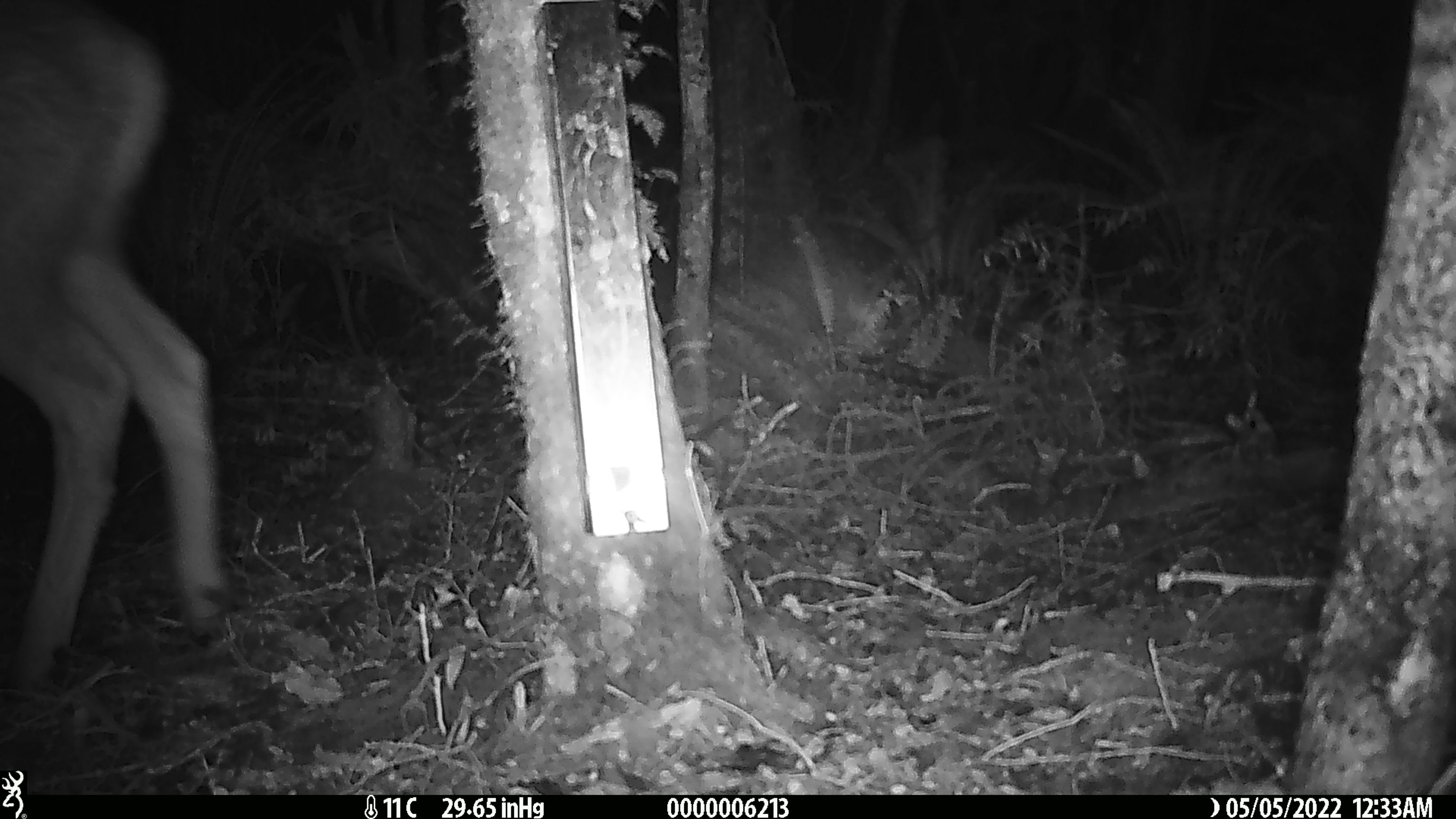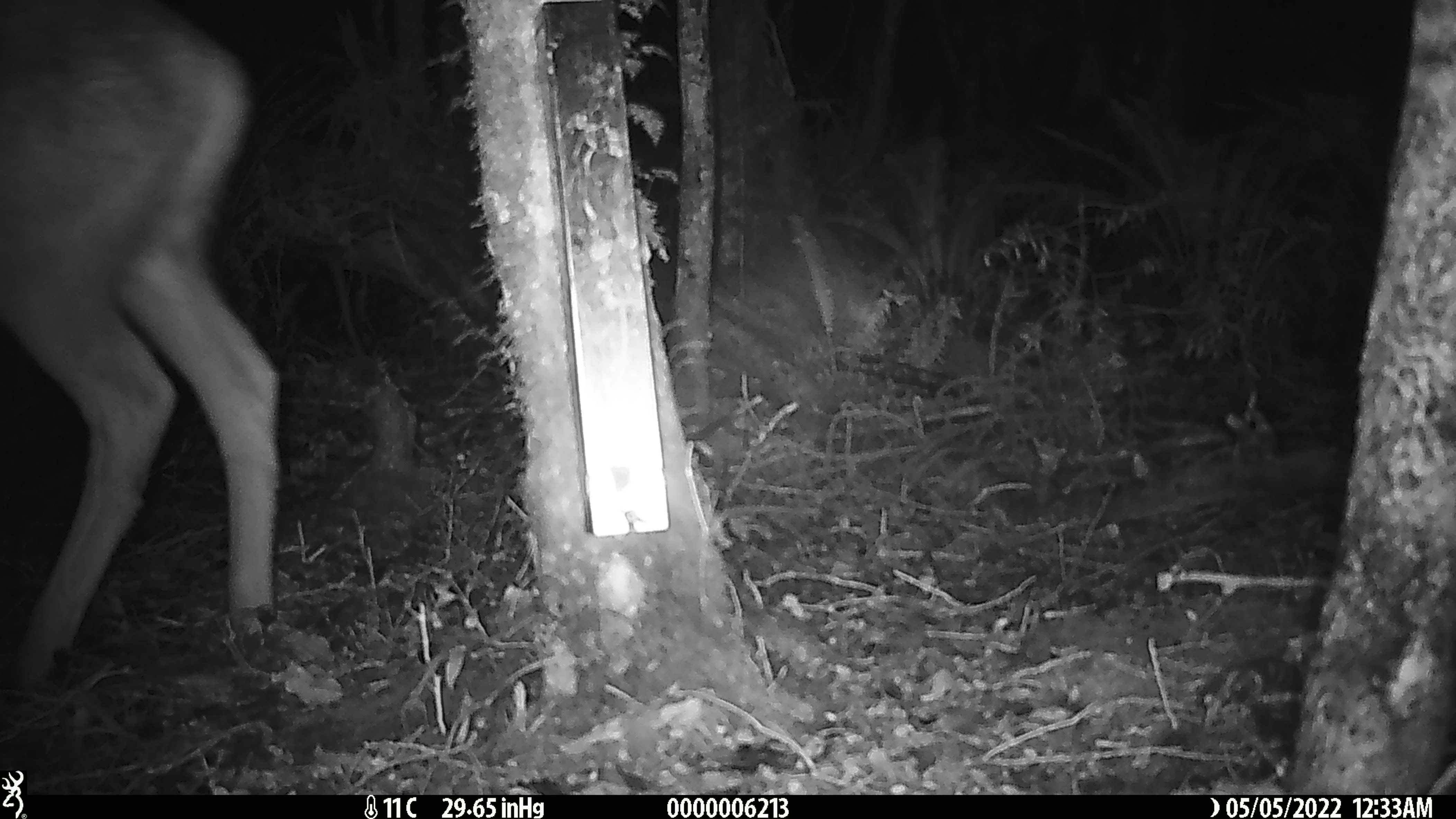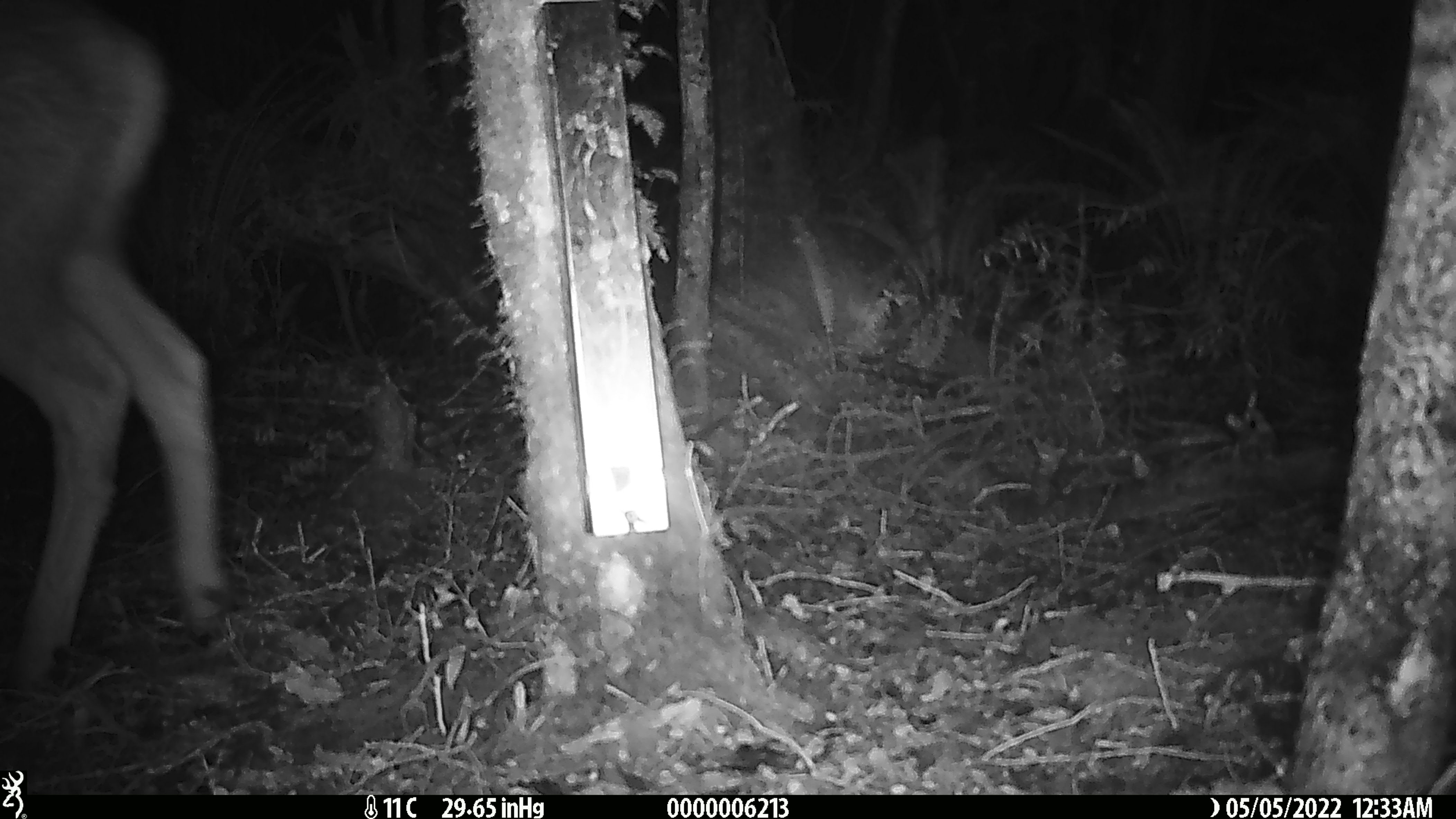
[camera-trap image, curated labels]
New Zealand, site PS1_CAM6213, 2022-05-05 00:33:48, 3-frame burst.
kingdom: Animalia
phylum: Chordata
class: Mammalia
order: Artiodactyla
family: Cervidae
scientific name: Cervidae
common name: deer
Deer (Cervidae).